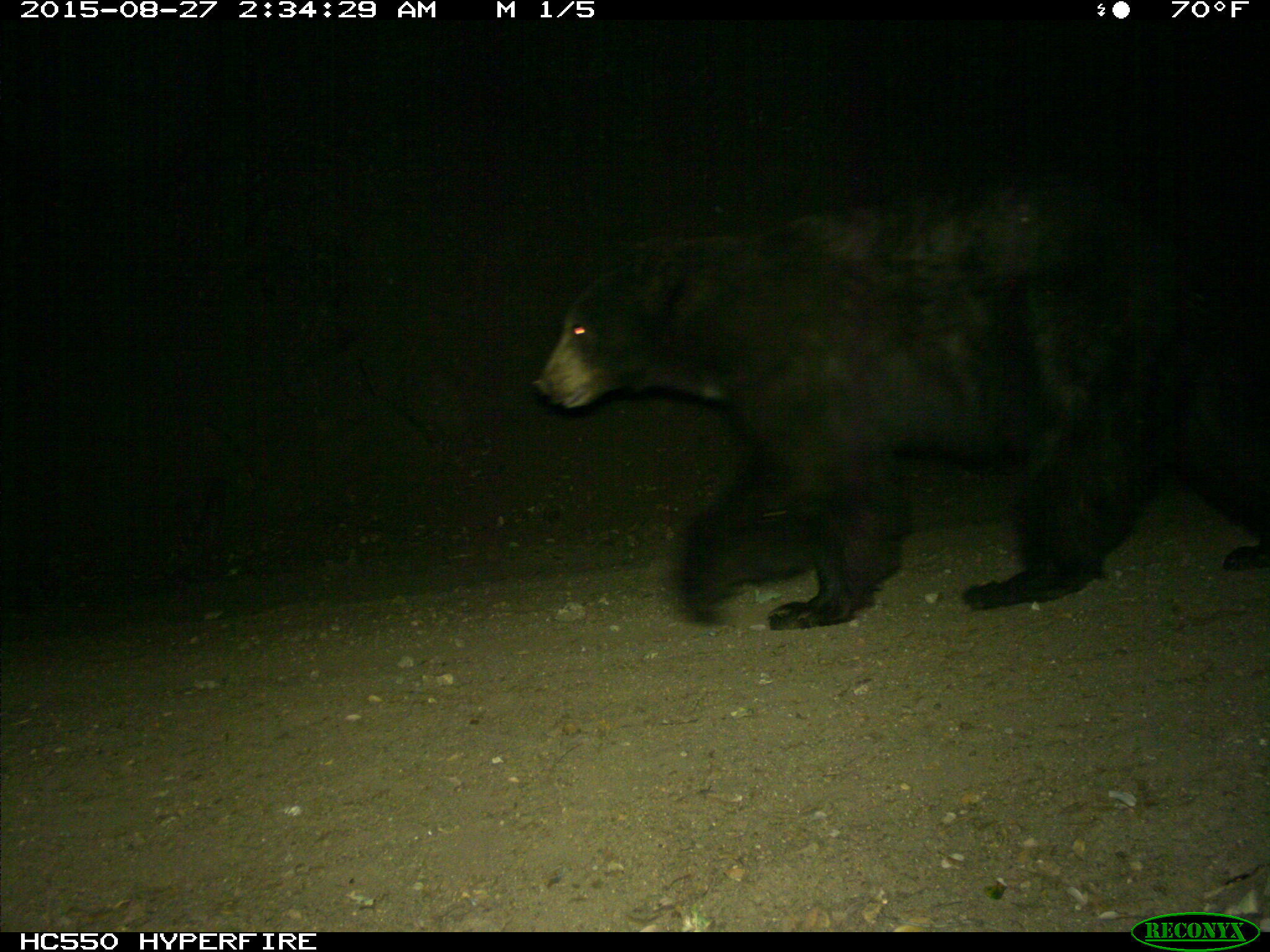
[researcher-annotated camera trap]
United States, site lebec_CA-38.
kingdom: Animalia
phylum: Chordata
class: Mammalia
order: Carnivora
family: Ursidae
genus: Ursus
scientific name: Ursus americanus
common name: american black bear